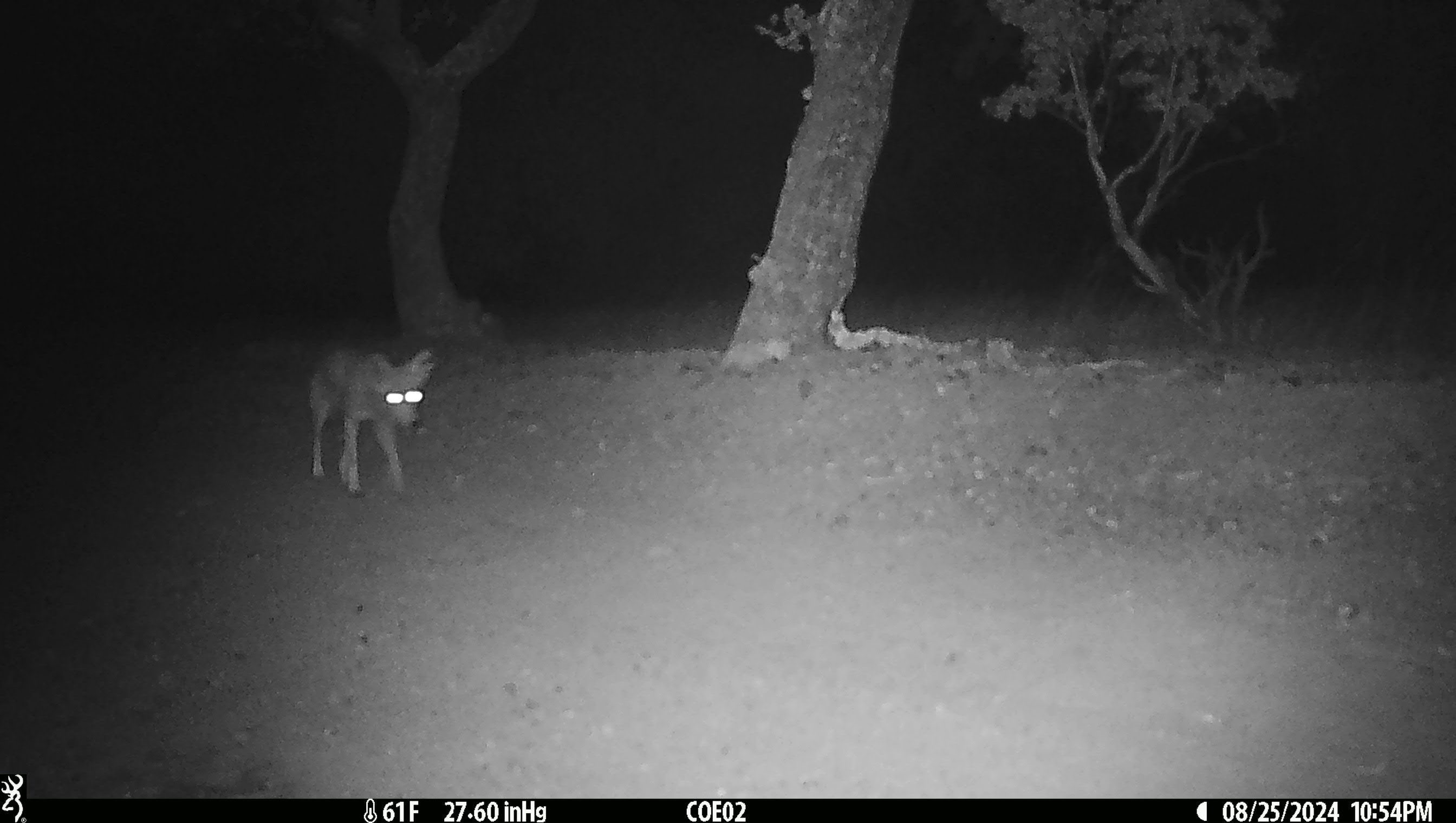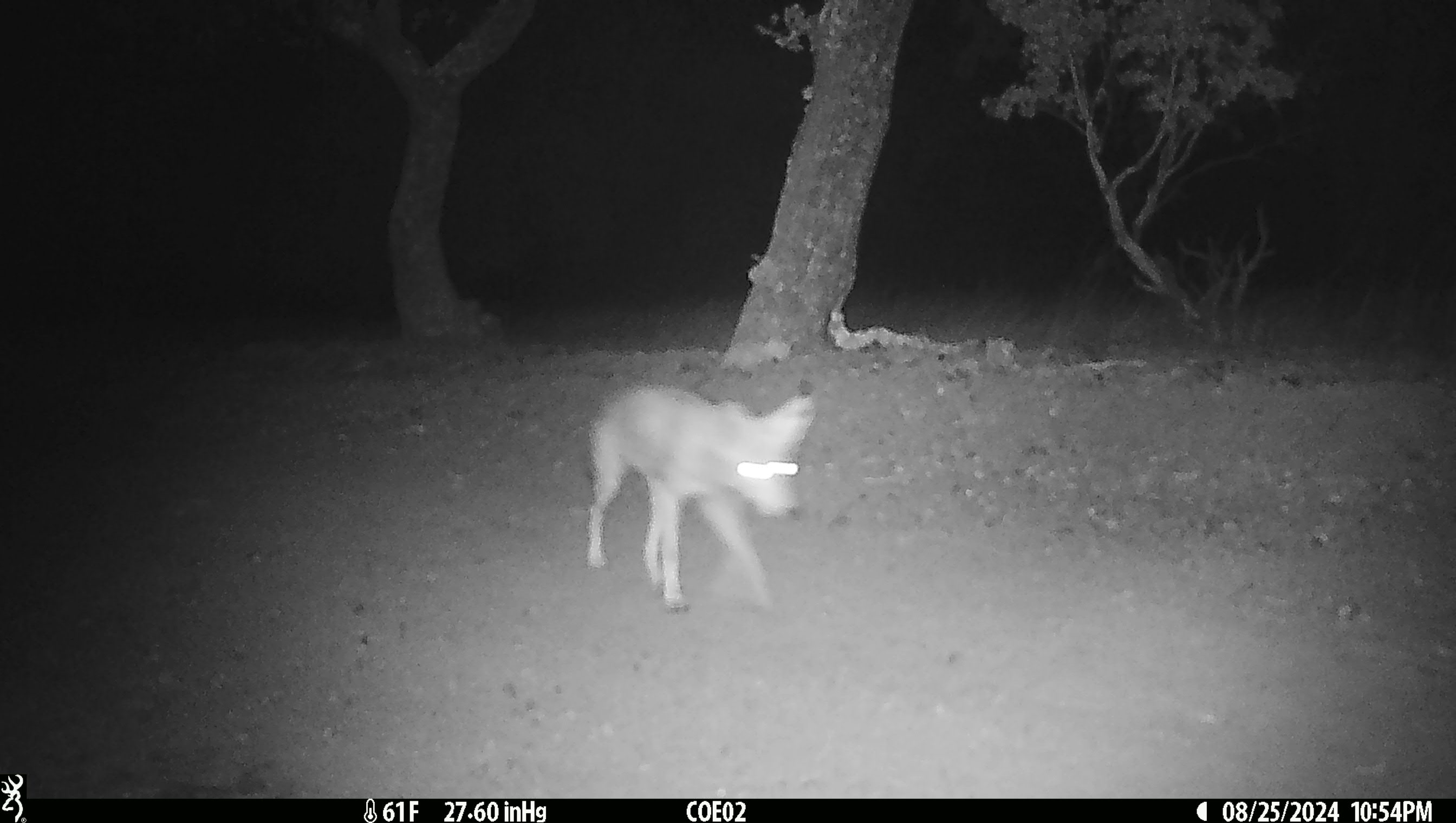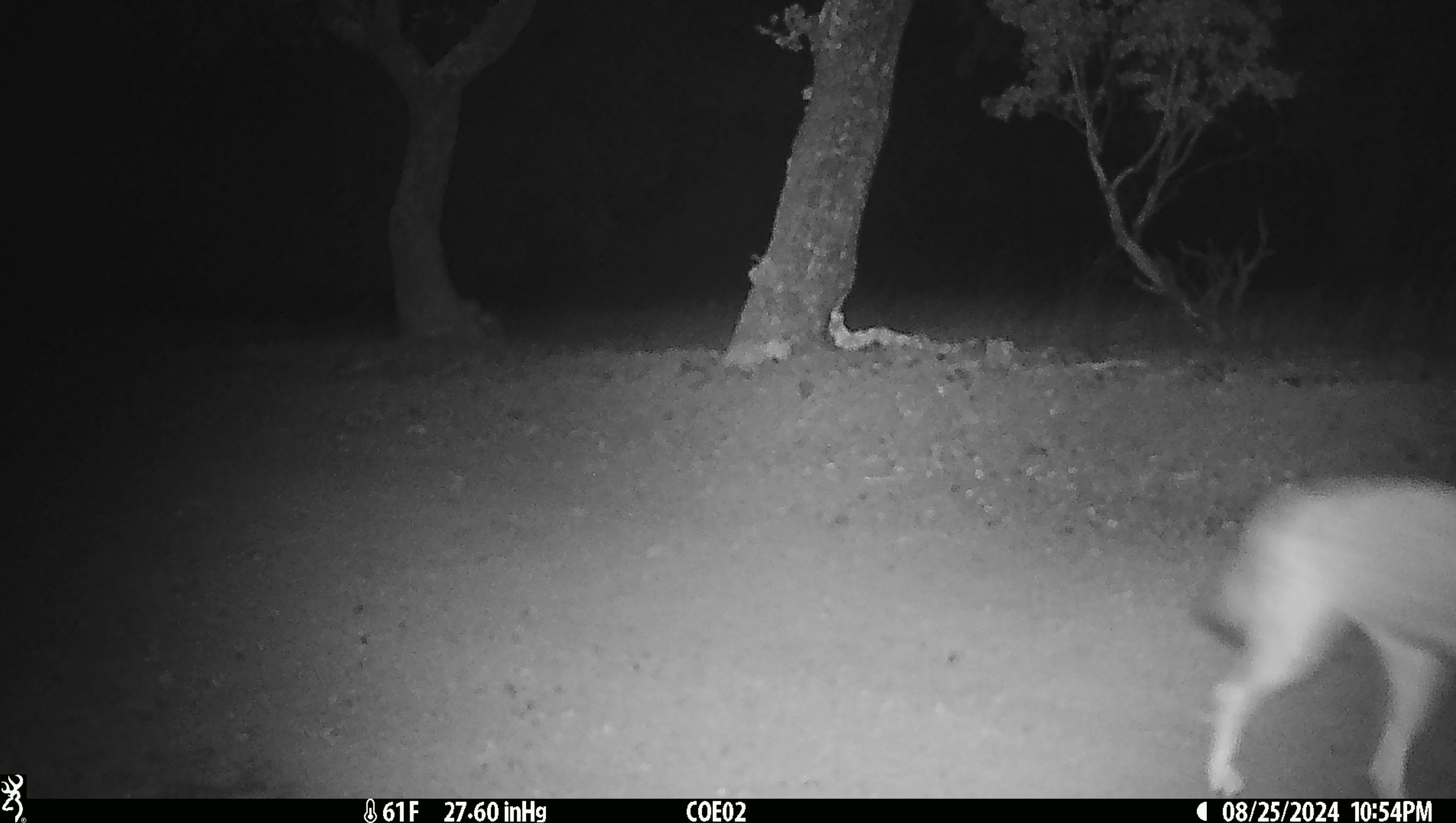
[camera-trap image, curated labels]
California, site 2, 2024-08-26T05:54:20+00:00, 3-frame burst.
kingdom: Animalia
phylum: Chordata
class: Mammalia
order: Carnivora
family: Canidae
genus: Canis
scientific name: Canis latrans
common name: coyote